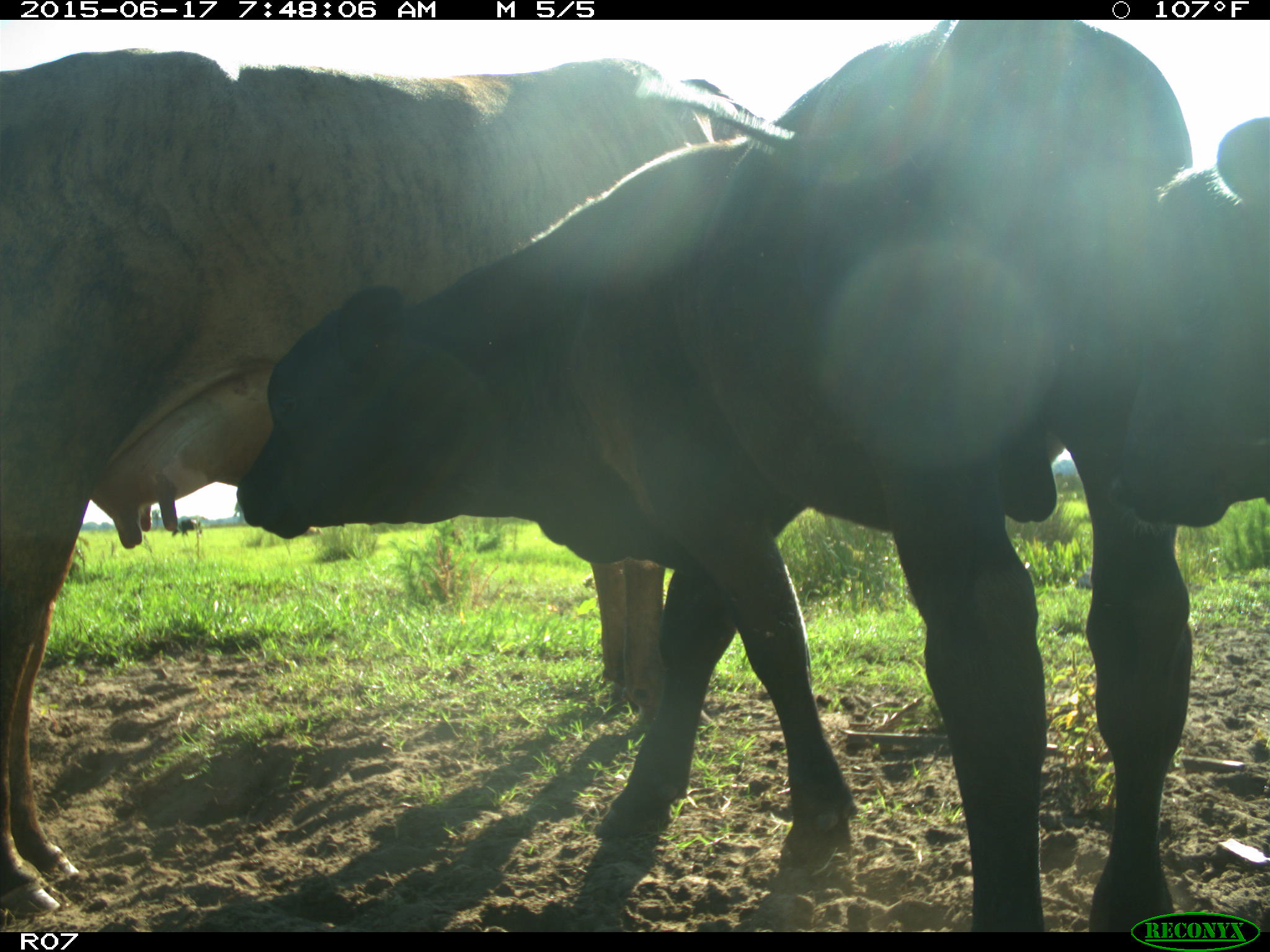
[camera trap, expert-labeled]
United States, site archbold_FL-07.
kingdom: Animalia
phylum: Chordata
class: Mammalia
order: Artiodactyla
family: Bovidae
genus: Bos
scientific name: Bos taurus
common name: domestic cow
Bos taurus (domestic cow).